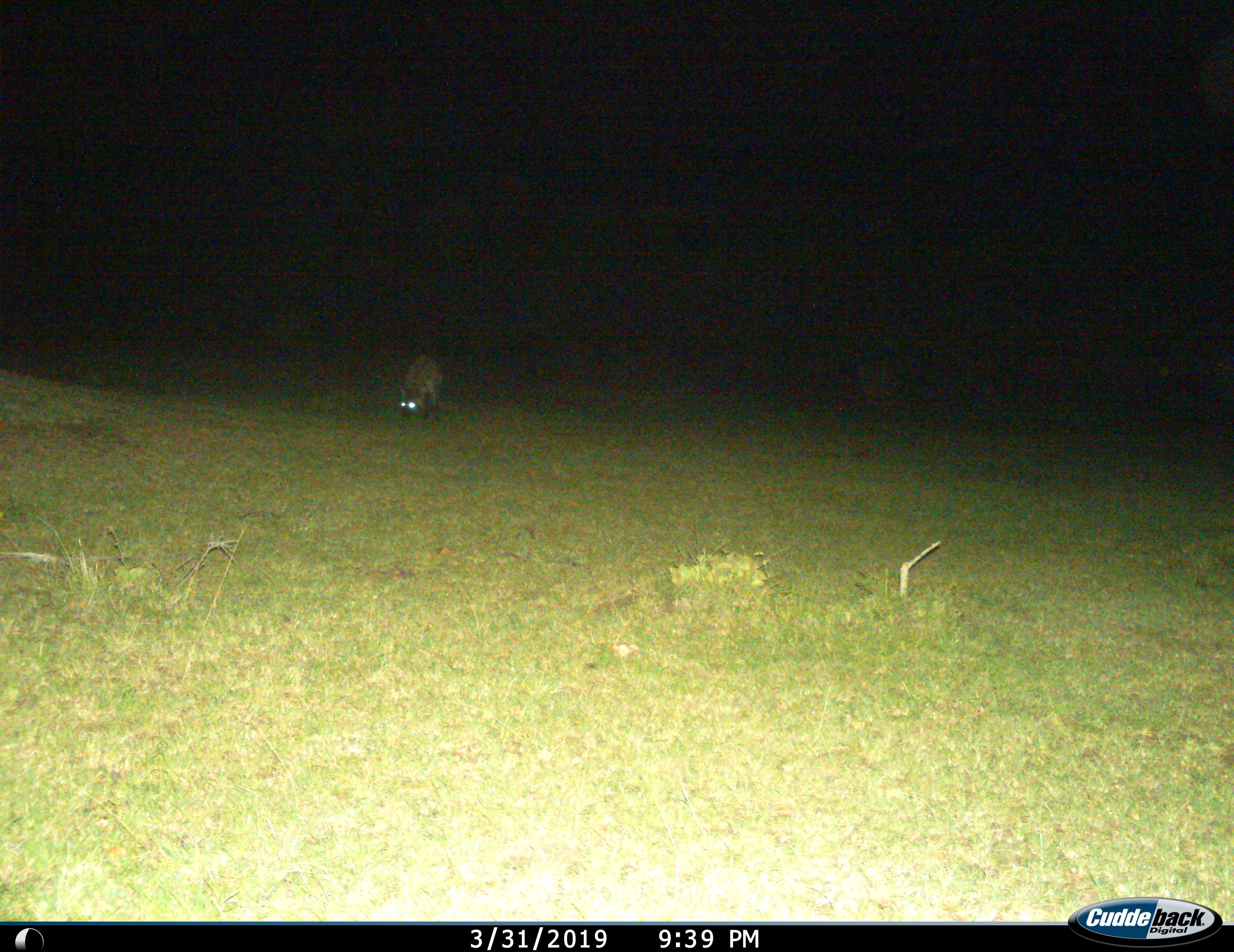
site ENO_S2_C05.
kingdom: Animalia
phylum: Chordata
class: Mammalia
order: Carnivora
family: Hyaenidae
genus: Crocuta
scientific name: Crocuta crocuta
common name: spotted hyena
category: hyenaspotted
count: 1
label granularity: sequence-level